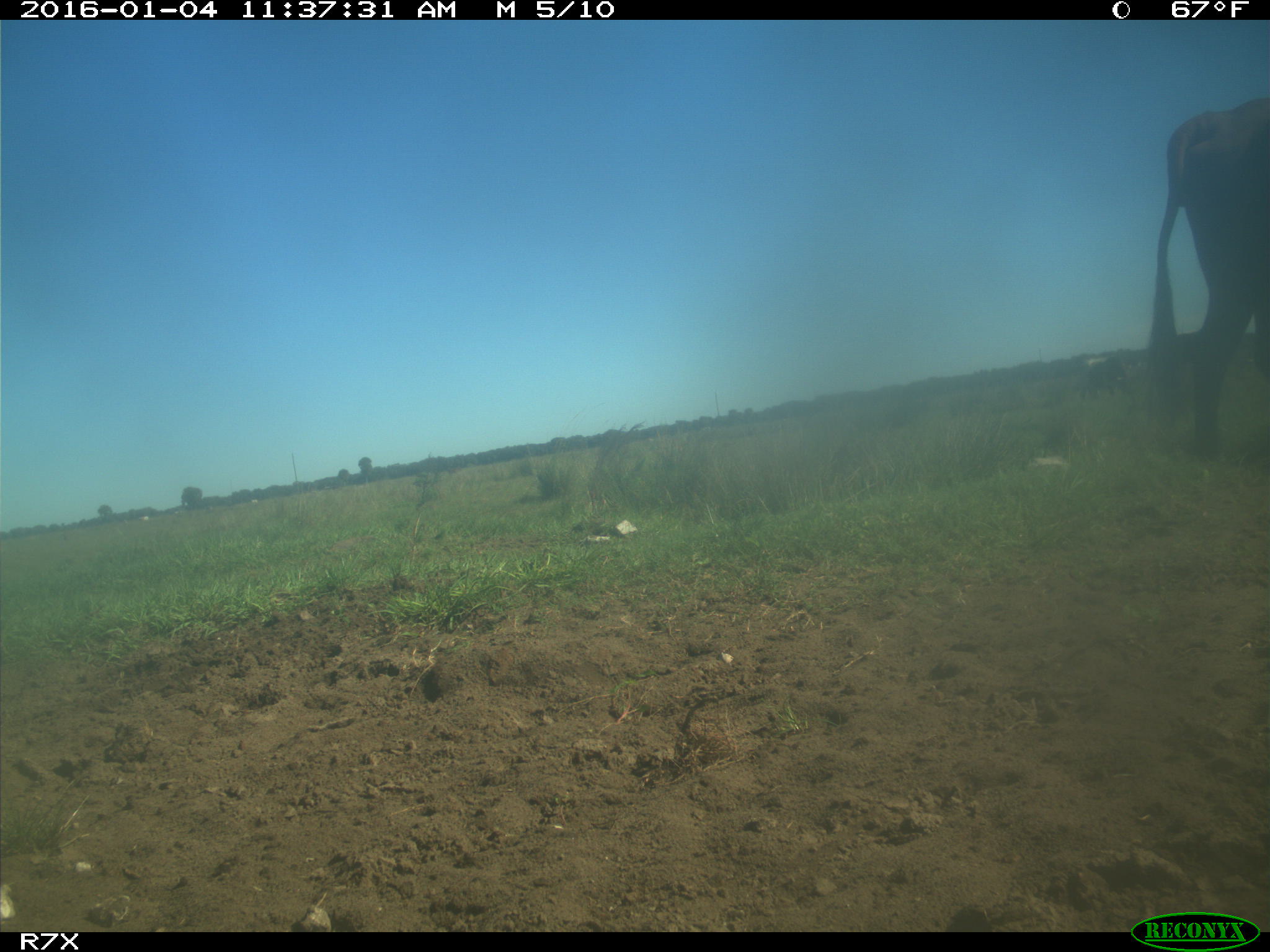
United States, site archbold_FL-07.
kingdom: Animalia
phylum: Chordata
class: Mammalia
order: Artiodactyla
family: Bovidae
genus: Bos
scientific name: Bos taurus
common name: domestic cow